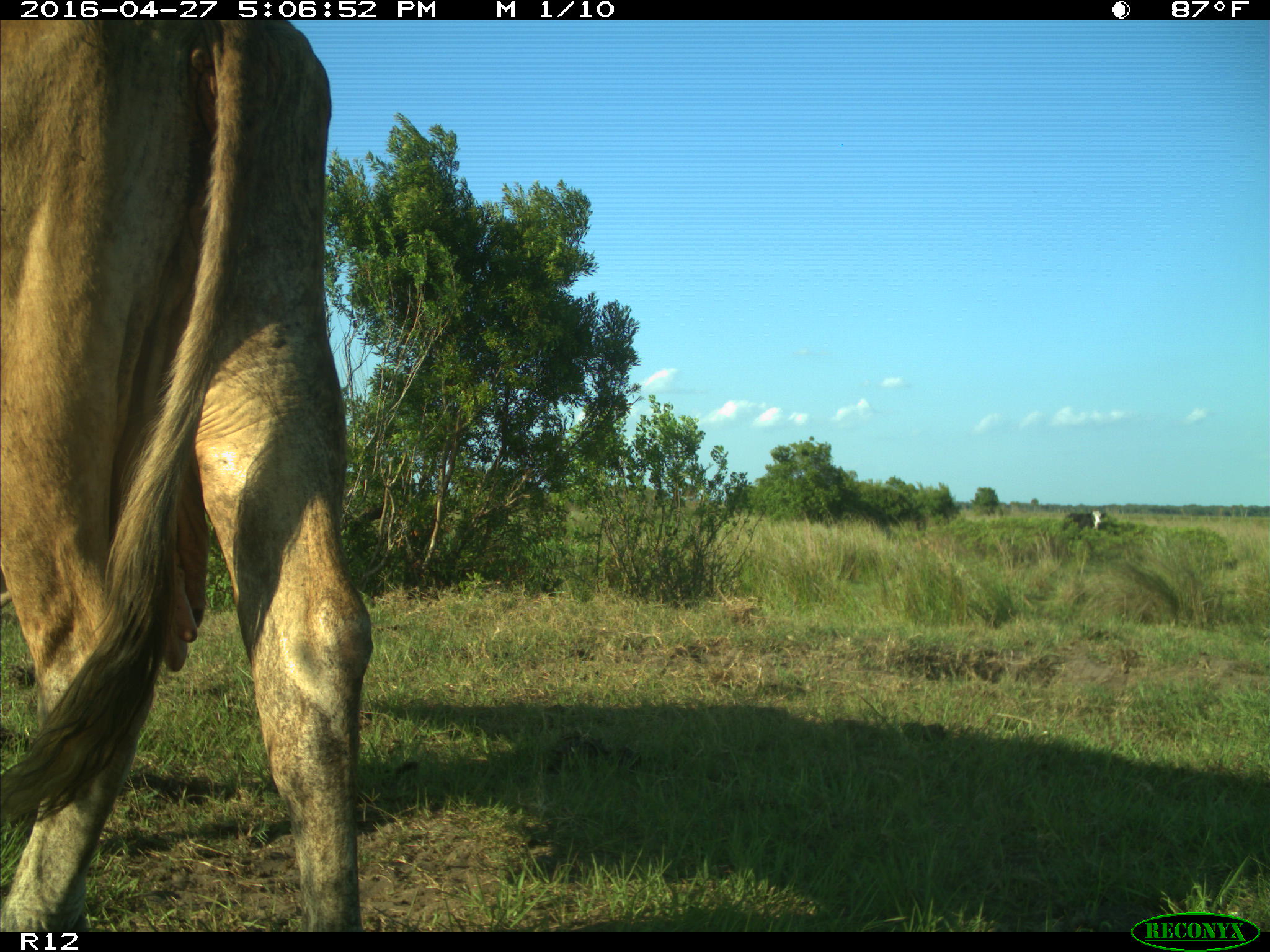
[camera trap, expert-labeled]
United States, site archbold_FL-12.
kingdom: Animalia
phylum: Chordata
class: Mammalia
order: Artiodactyla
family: Bovidae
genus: Bos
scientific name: Bos taurus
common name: domestic cow